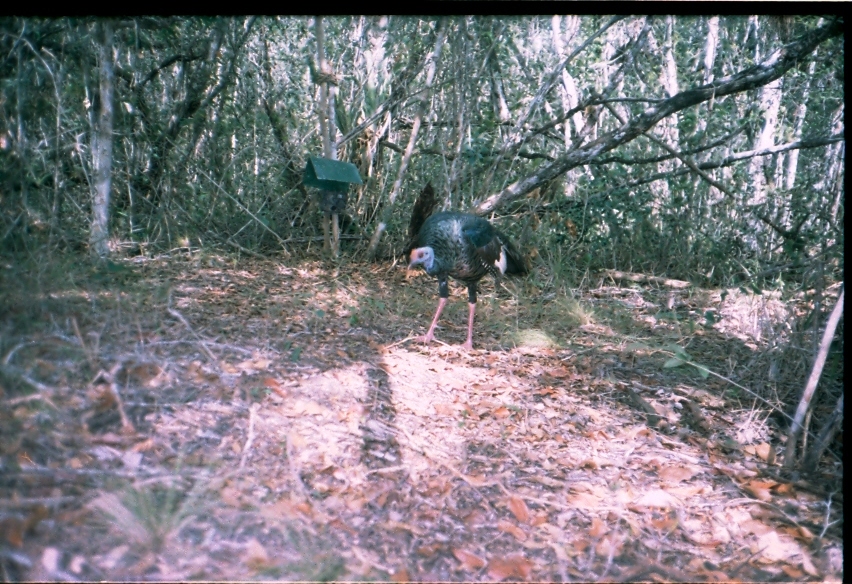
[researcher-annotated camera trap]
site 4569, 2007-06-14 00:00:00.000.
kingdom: Animalia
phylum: Chordata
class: Aves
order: Galliformes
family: Phasianidae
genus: Meleagris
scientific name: Meleagris ocellata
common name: ocellated turkey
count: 1